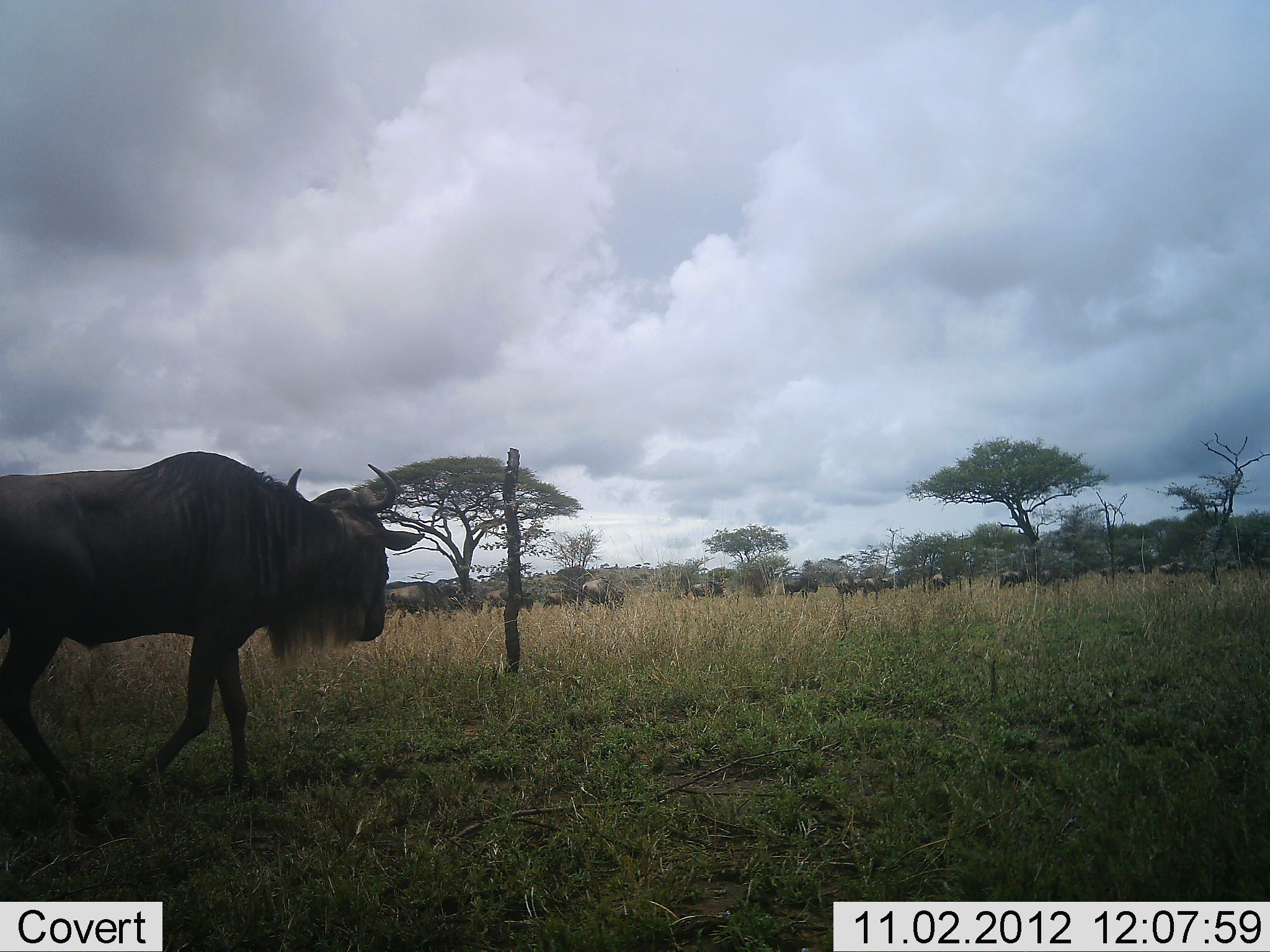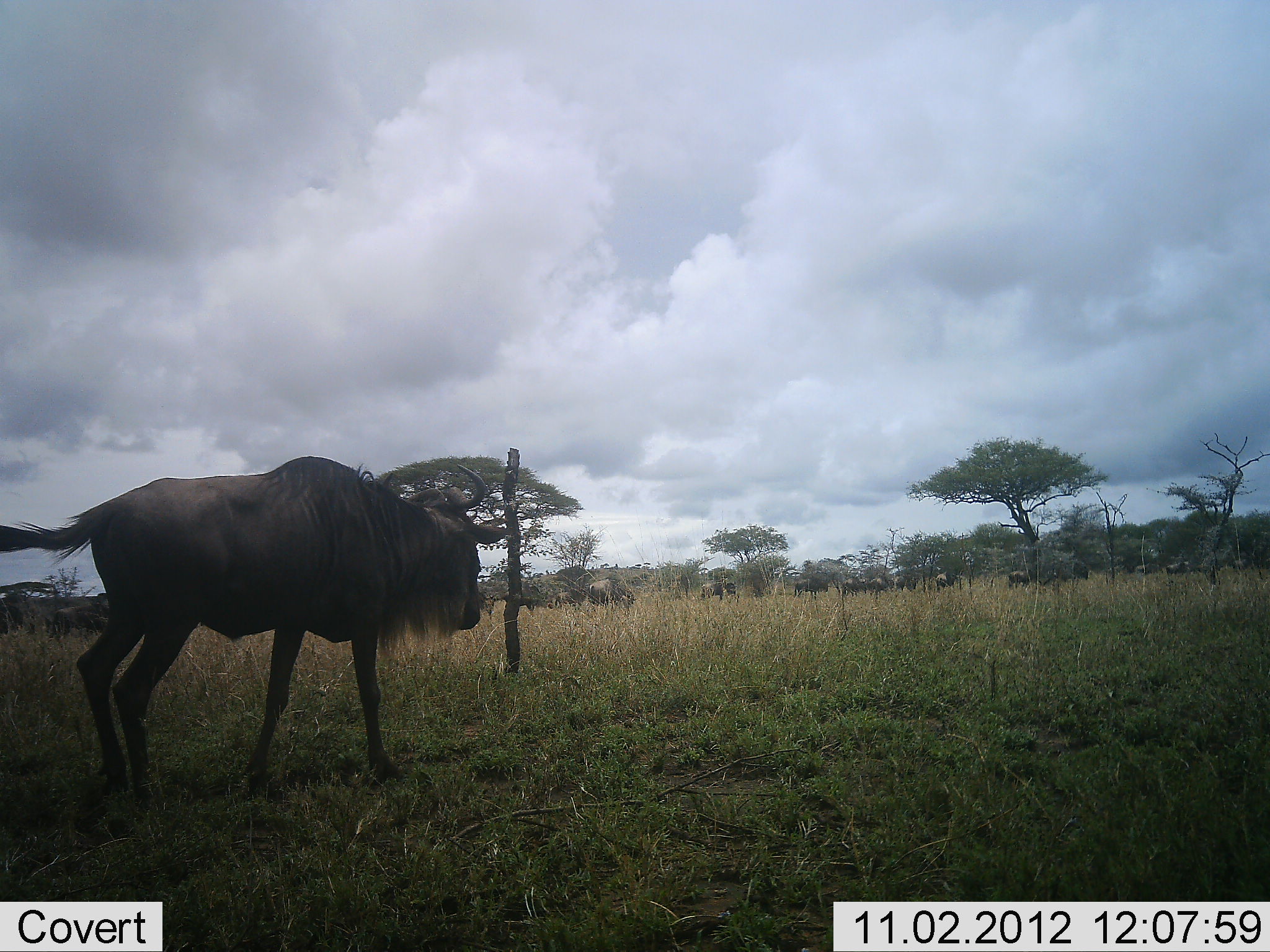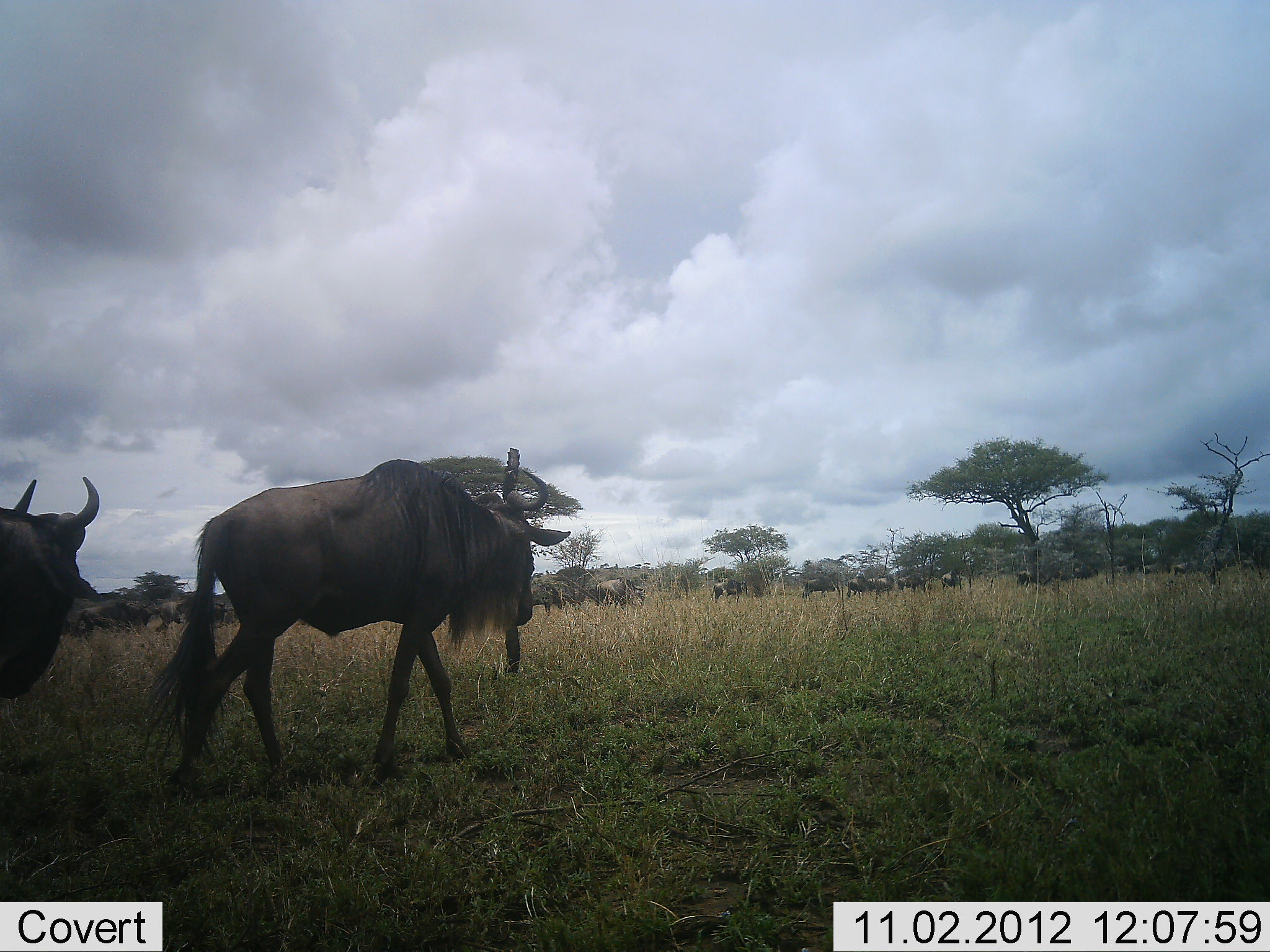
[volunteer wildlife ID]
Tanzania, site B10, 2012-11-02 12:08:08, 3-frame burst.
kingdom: Animalia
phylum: Chordata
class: Mammalia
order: Artiodactyla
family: Bovidae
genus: Connochaetes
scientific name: Connochaetes taurinus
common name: blue wildebeest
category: wildebeest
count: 11-50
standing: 10%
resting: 0%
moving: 100%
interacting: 0%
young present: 0%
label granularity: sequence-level